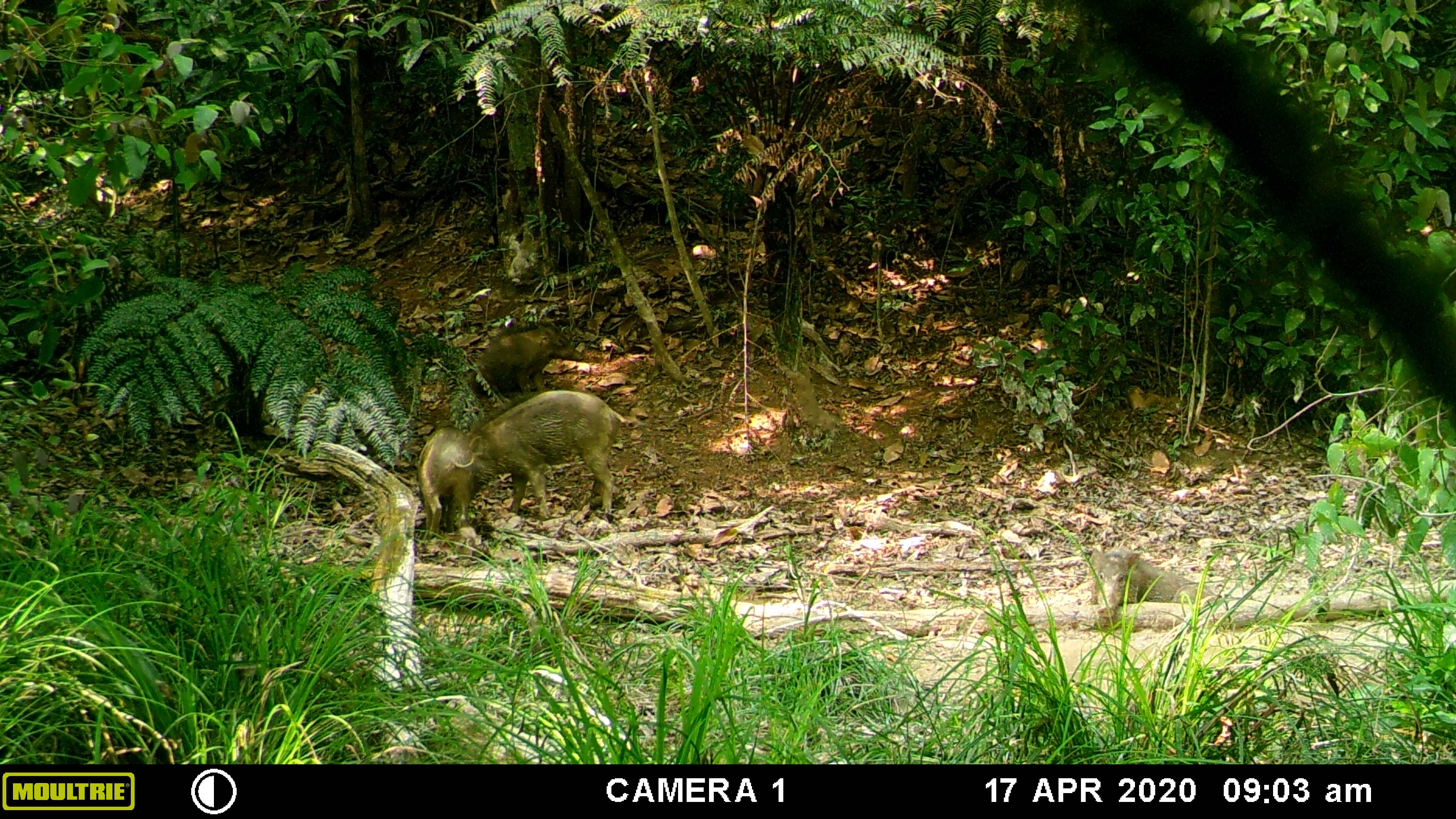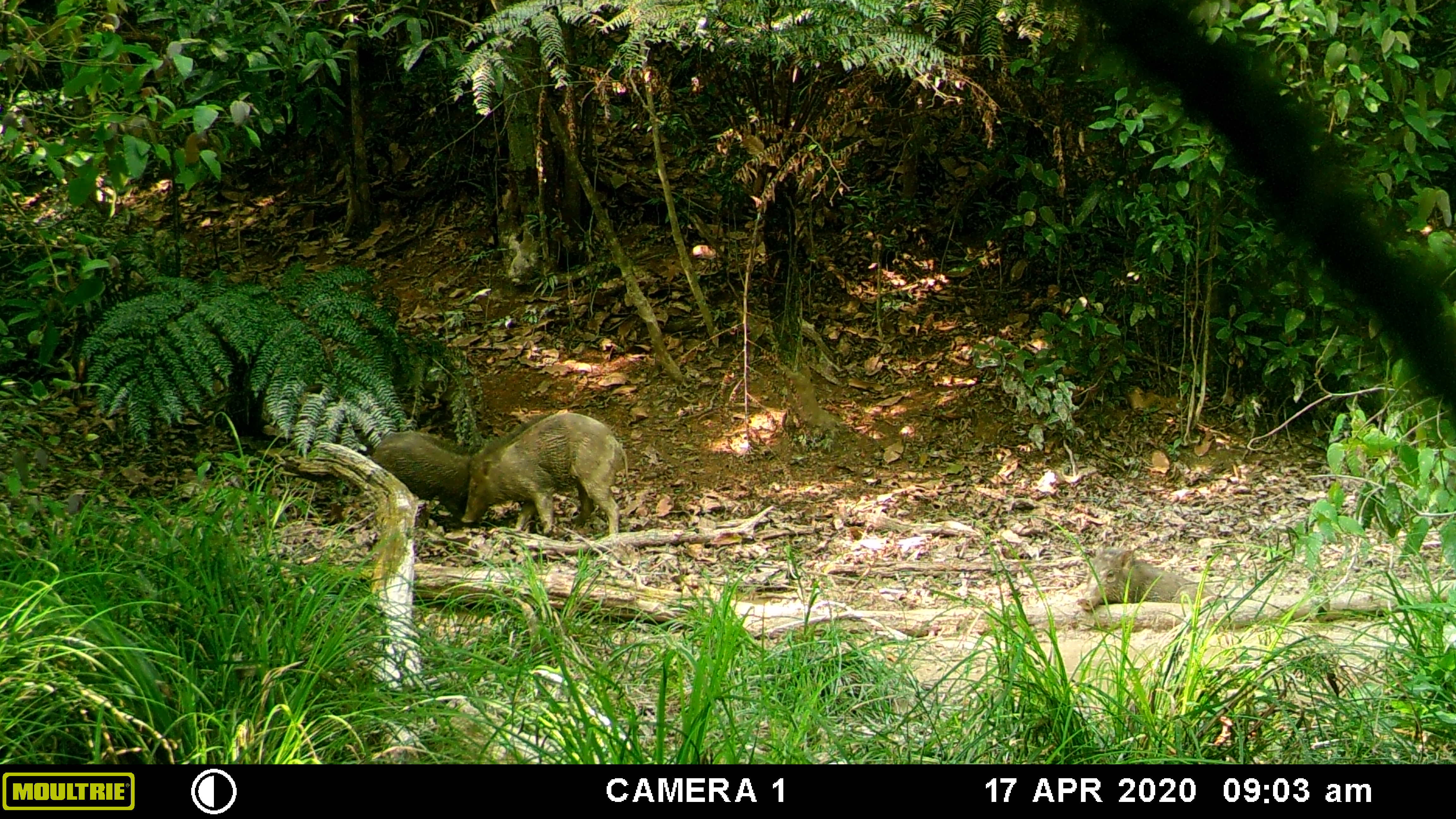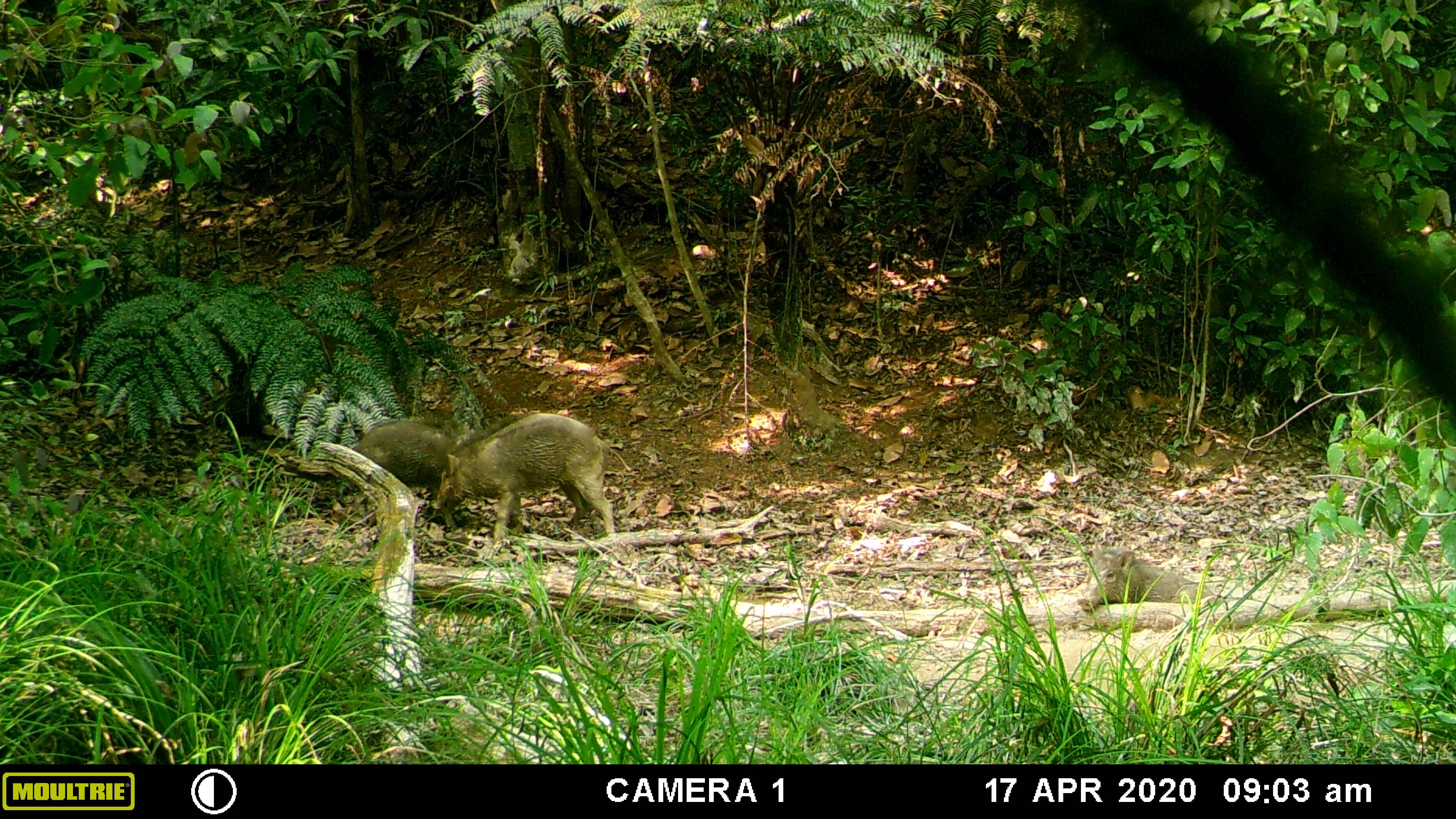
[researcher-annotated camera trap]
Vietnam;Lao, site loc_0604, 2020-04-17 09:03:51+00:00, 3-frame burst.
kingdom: Animalia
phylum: Chordata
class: Mammalia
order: Artiodactyla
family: Suidae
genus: Sus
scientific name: Sus scrofa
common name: eurasian wild pig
Eurasian wild pig (Sus scrofa). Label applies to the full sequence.